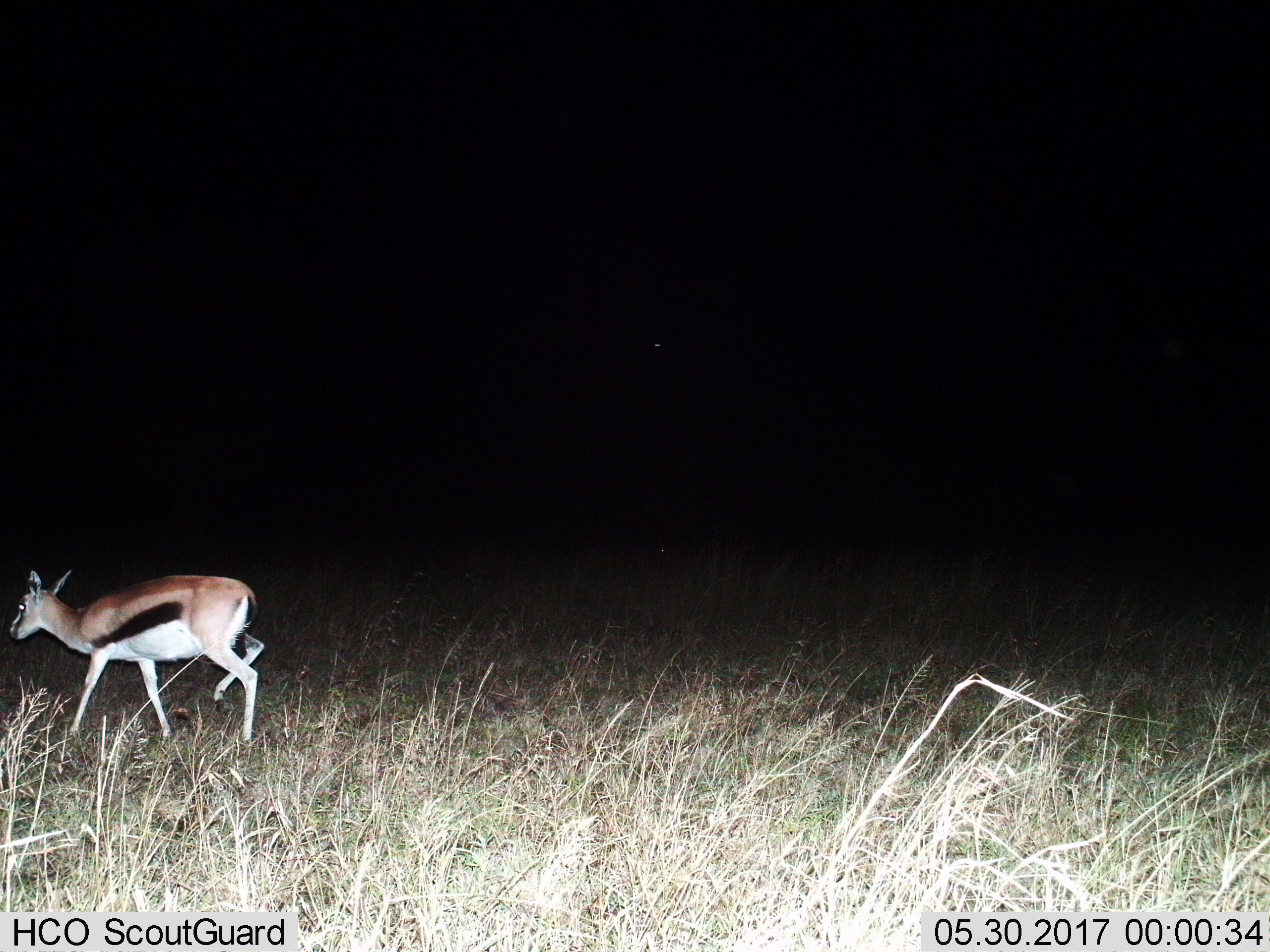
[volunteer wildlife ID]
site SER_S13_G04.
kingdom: Animalia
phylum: Chordata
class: Mammalia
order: Artiodactyla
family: Bovidae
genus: Eudorcas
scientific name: Eudorcas thomsonii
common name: thomson's gazelle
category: gazellethomsons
Gazellethomsons (thomson's gazelle) (Eudorcas thomsonii), count 1. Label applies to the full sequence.